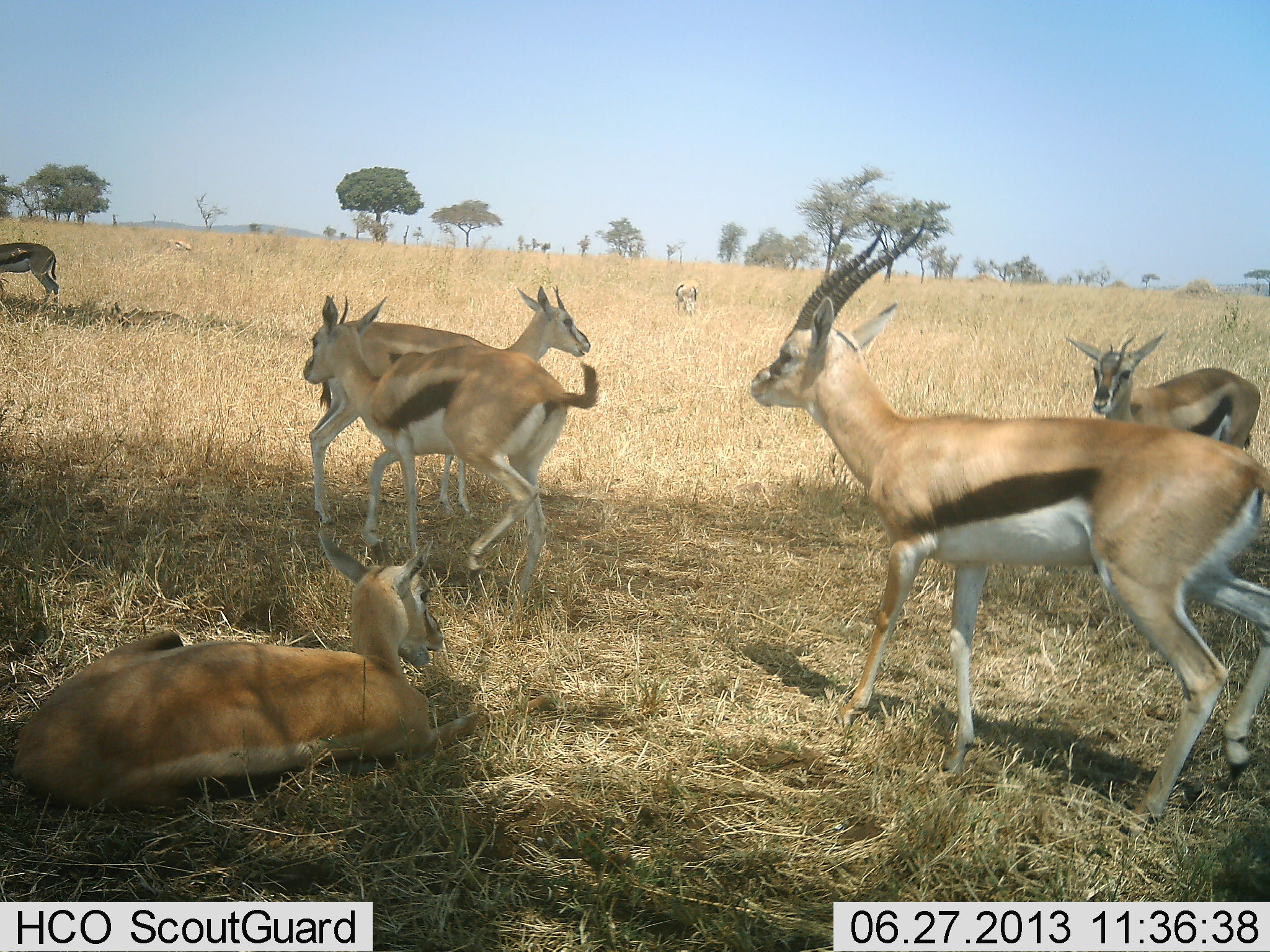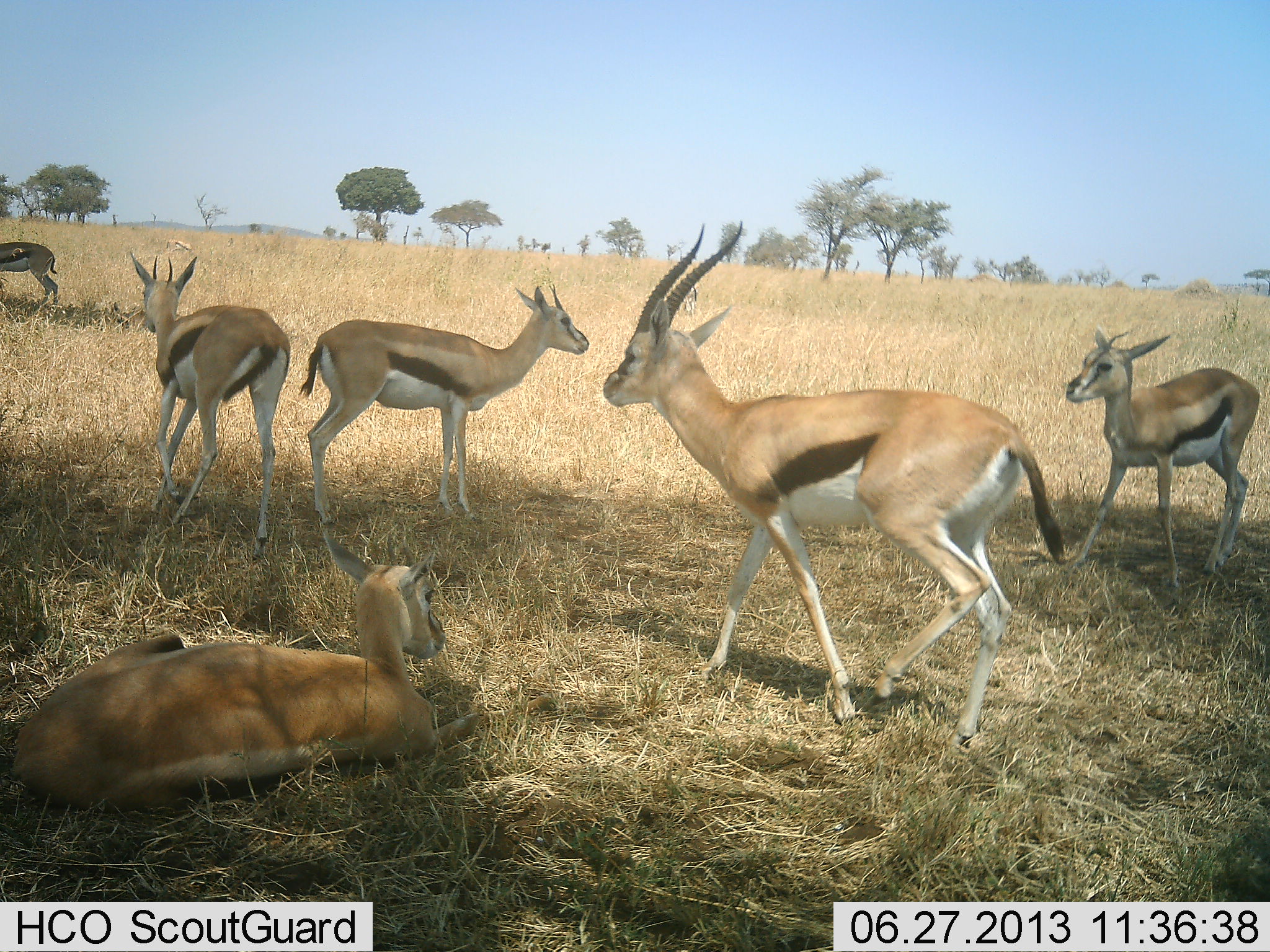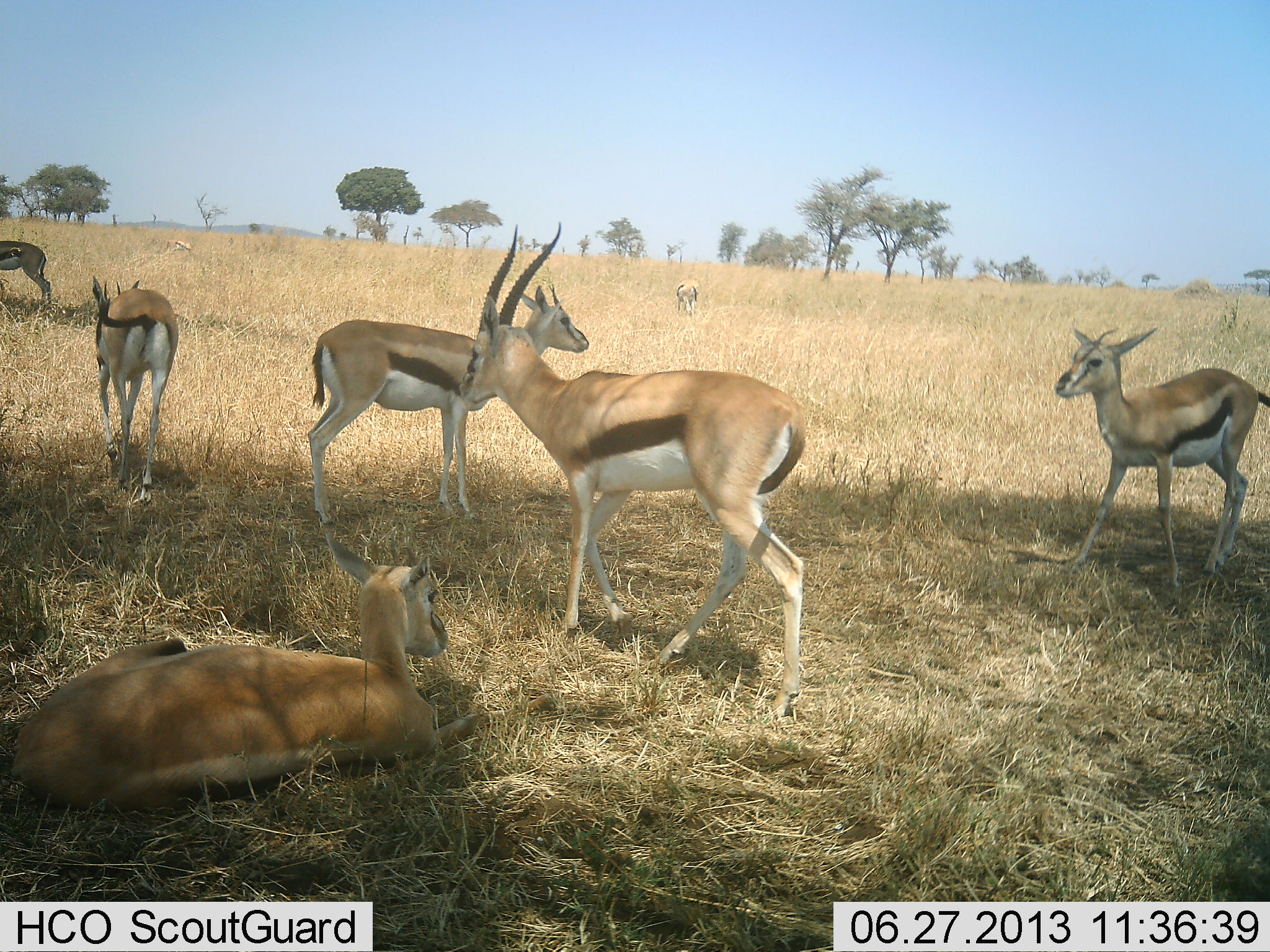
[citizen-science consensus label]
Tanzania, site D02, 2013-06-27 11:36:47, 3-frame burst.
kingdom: Animalia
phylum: Chordata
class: Mammalia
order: Artiodactyla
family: Bovidae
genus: Eudorcas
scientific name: Eudorcas thomsonii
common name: thomson's gazelle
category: gazellethomsons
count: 6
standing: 80%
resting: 94%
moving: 71%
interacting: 20%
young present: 20%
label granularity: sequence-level